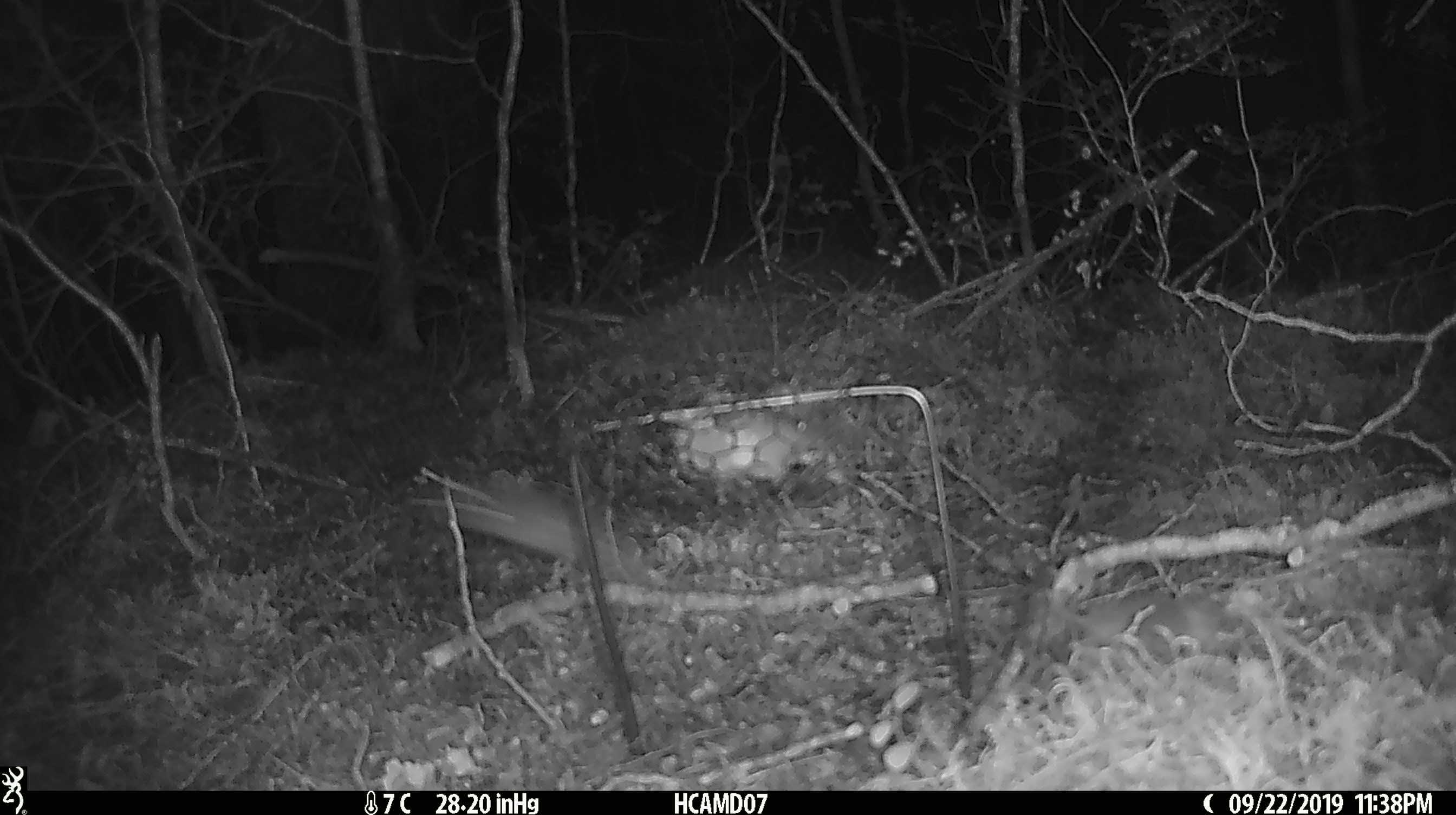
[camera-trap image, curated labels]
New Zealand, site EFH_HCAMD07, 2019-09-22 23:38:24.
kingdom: Animalia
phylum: Chordata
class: Mammalia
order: Rodentia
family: Muridae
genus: Mus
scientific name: Mus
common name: mouse